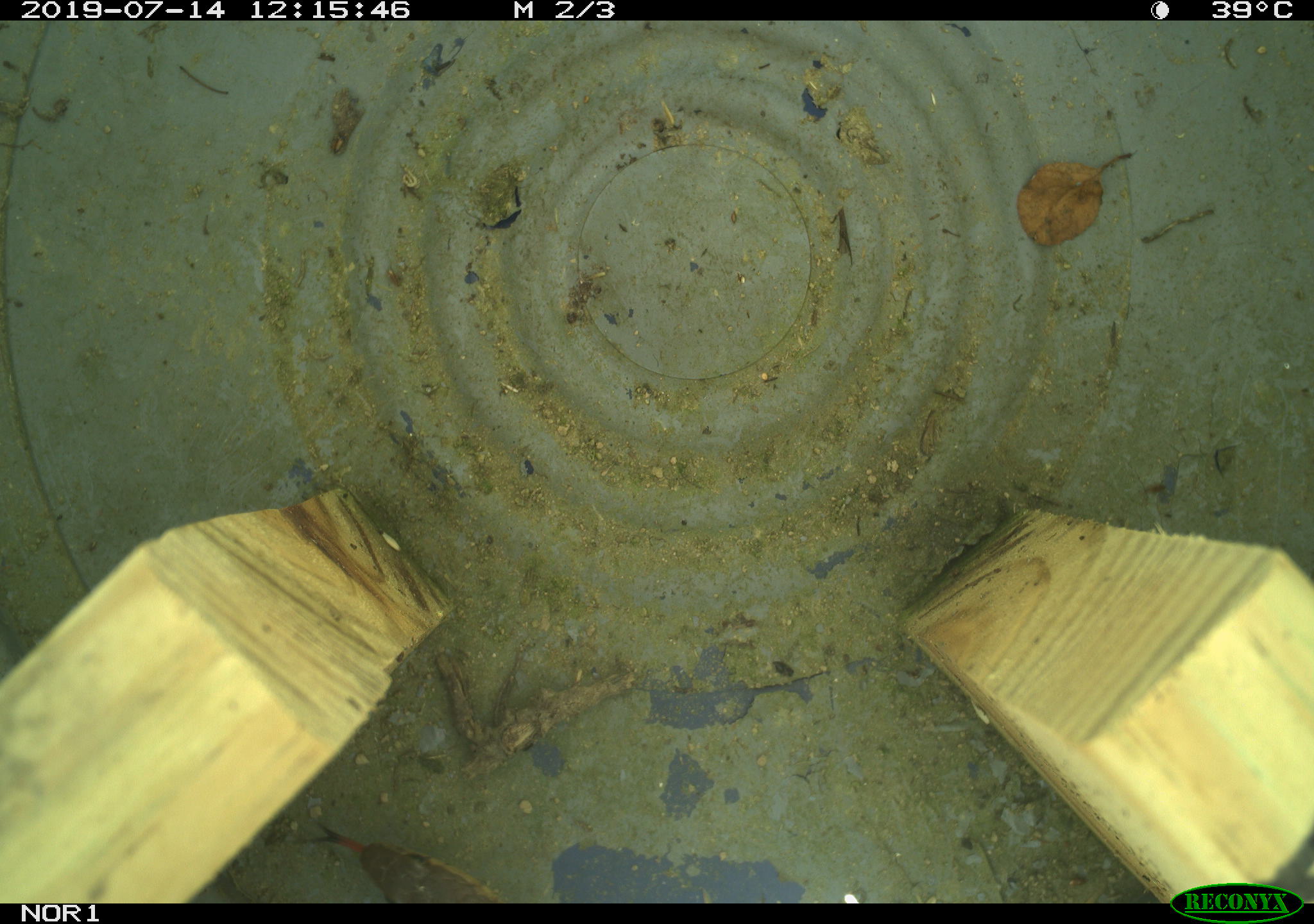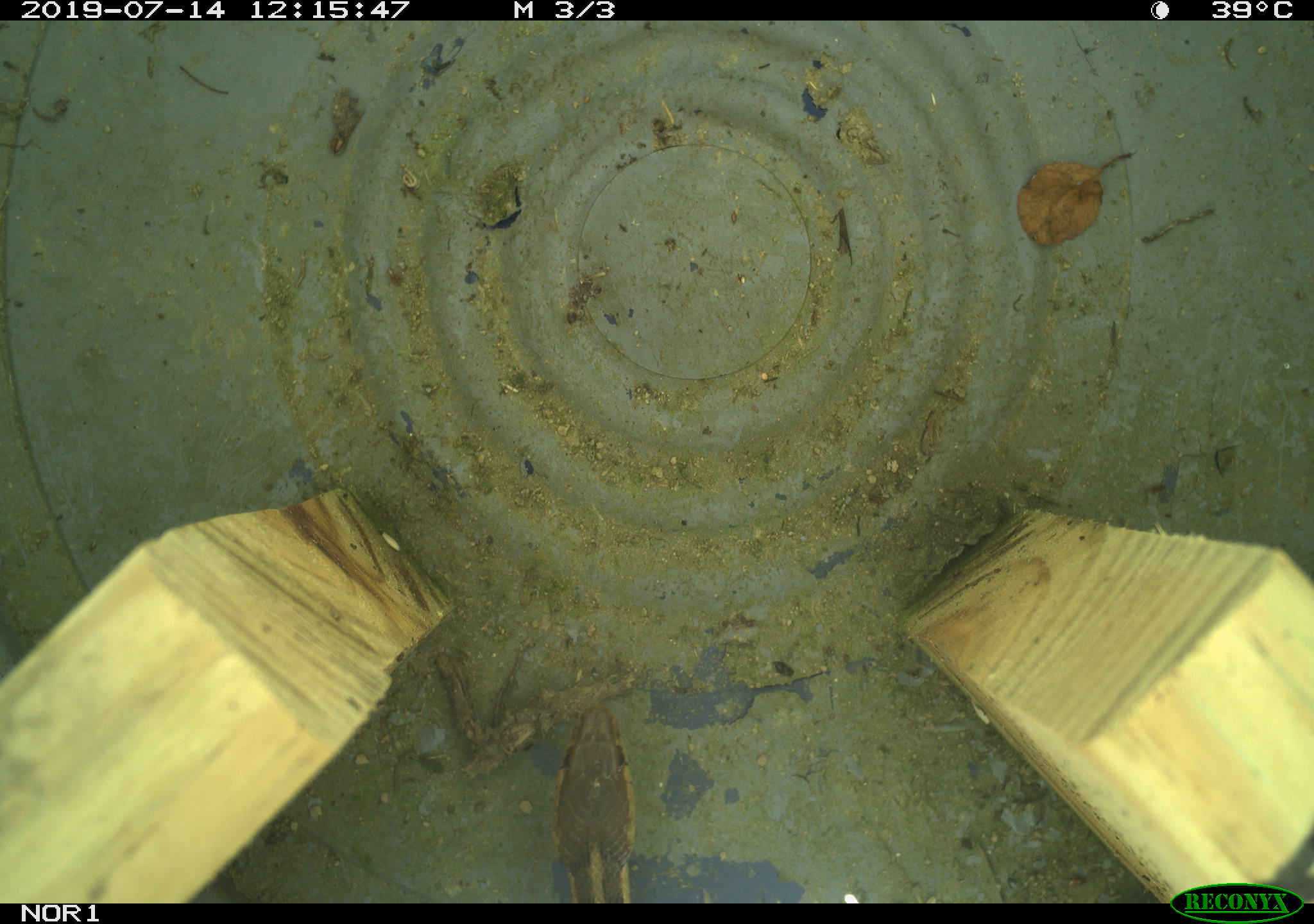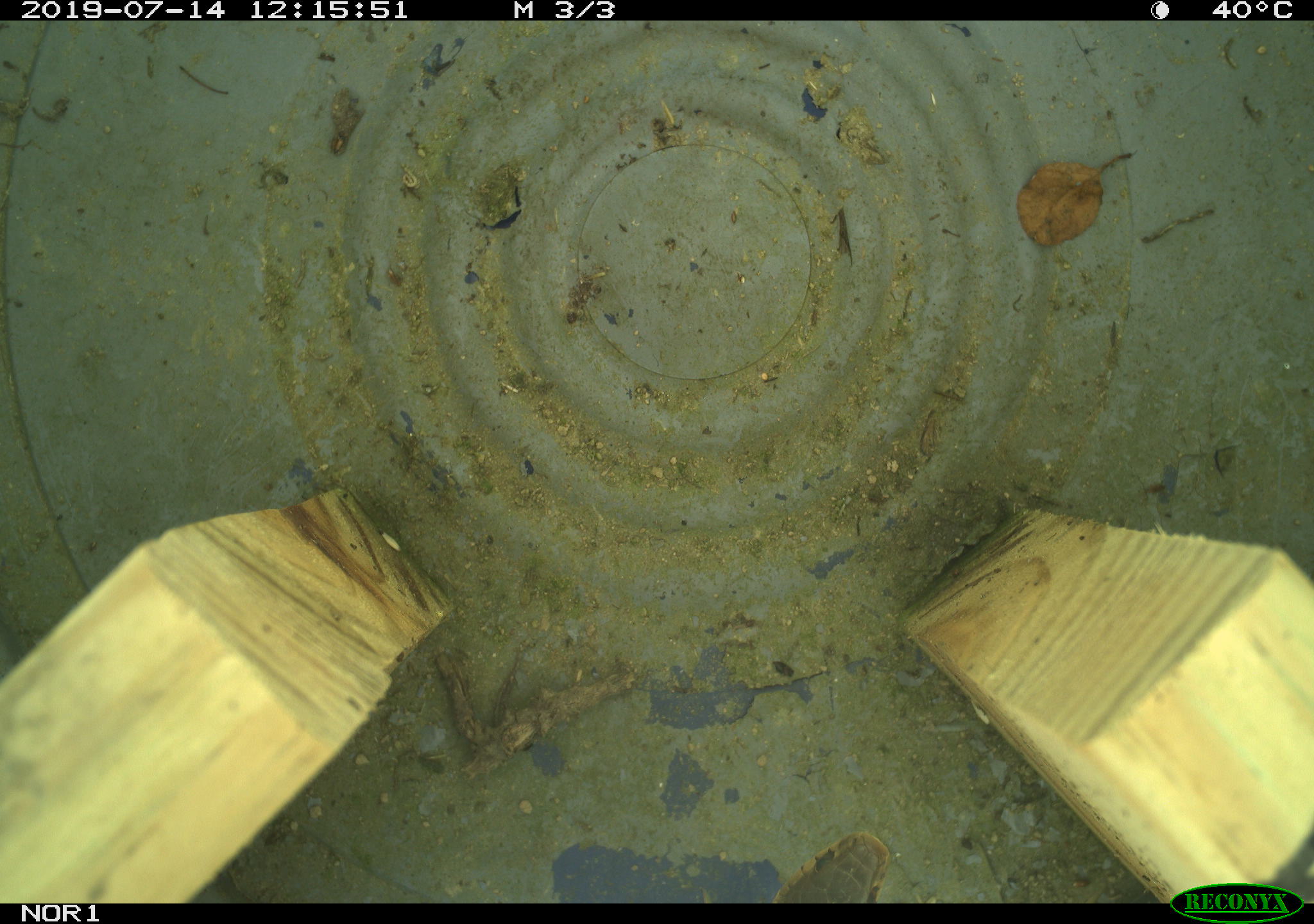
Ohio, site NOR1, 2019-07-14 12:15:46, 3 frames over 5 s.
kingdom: Animalia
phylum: Chordata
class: Reptilia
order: Squamata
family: Colubridae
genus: Thamnophis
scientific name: Thamnophis sirtalis sirtalis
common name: eastern gartersnake